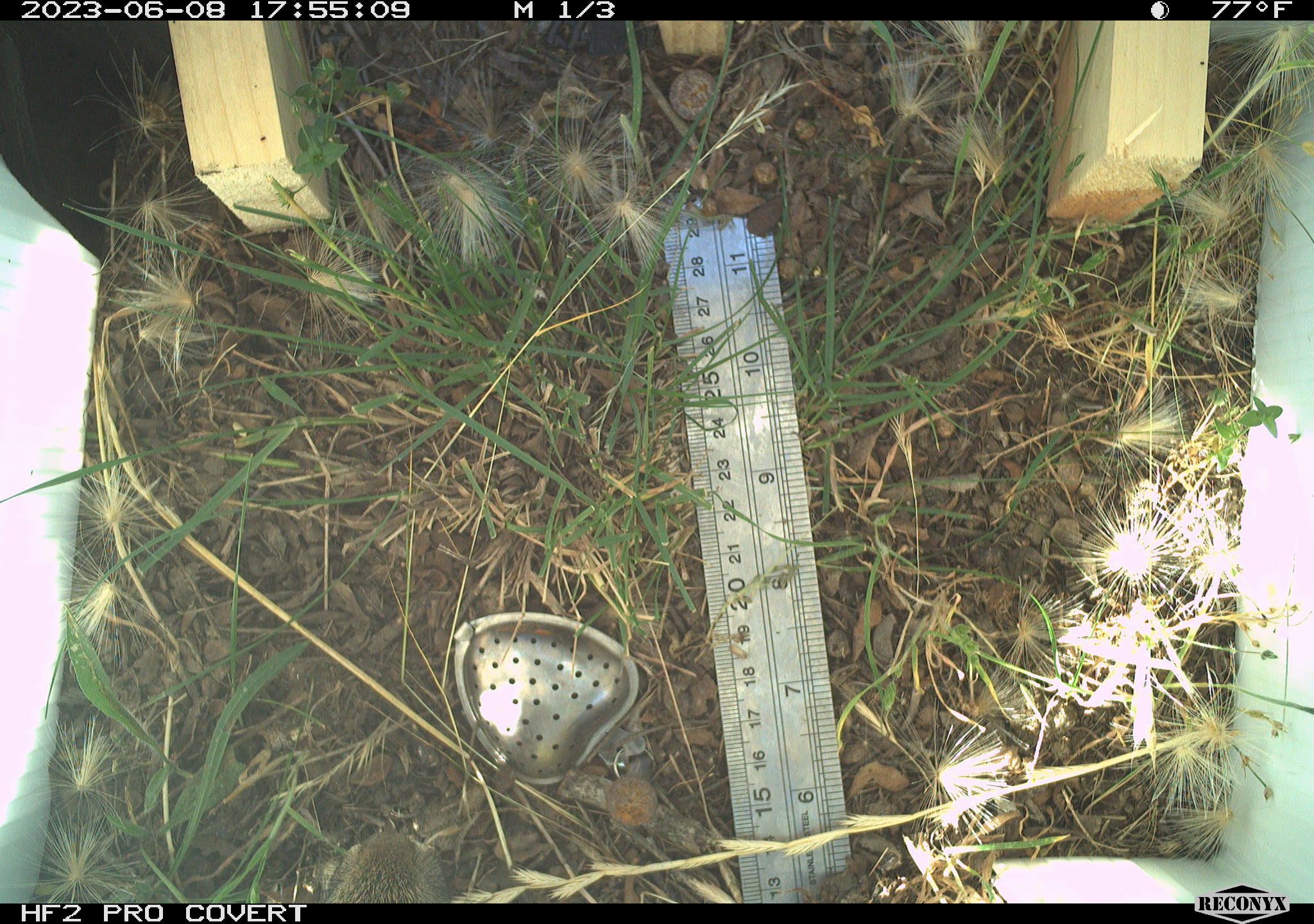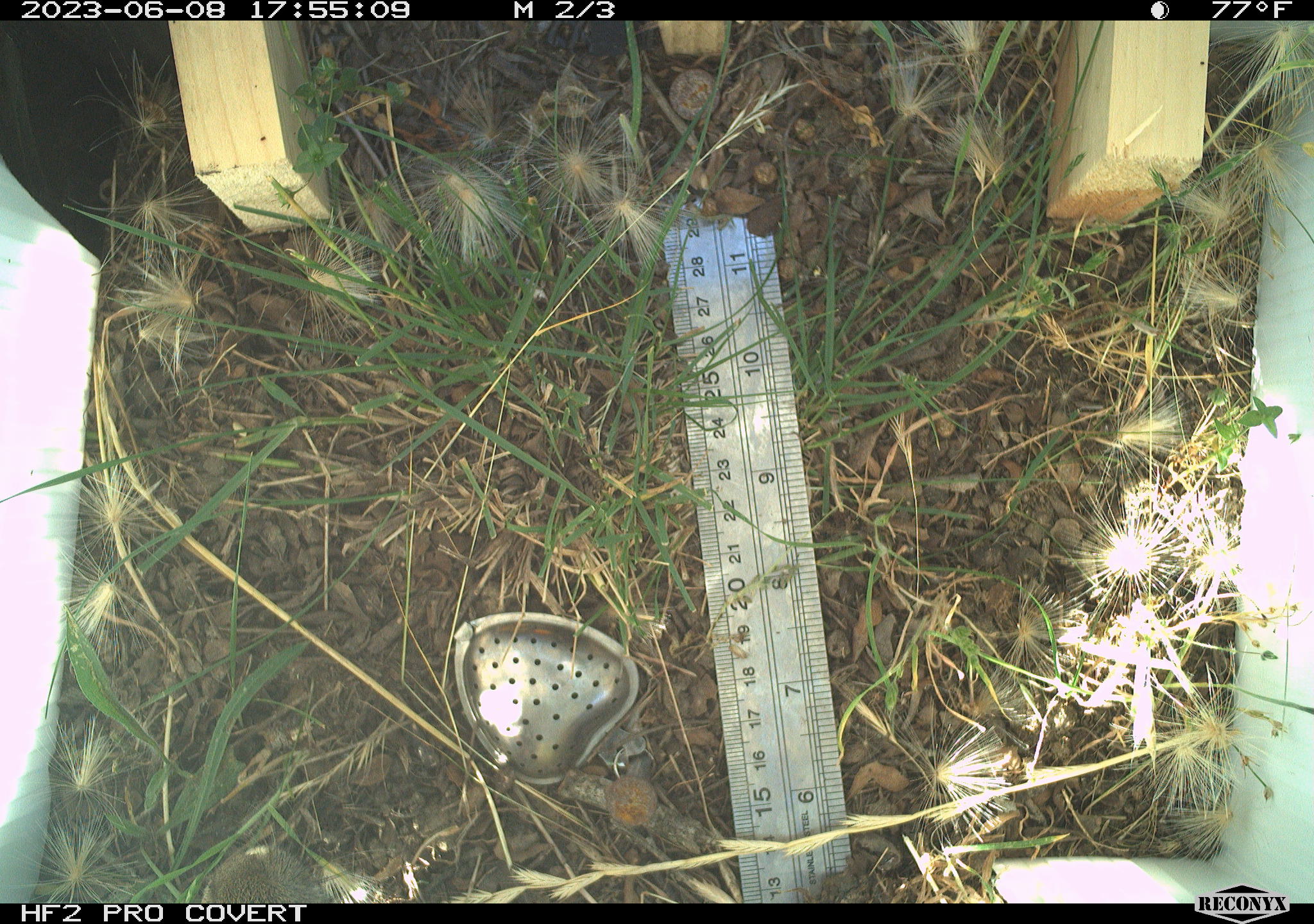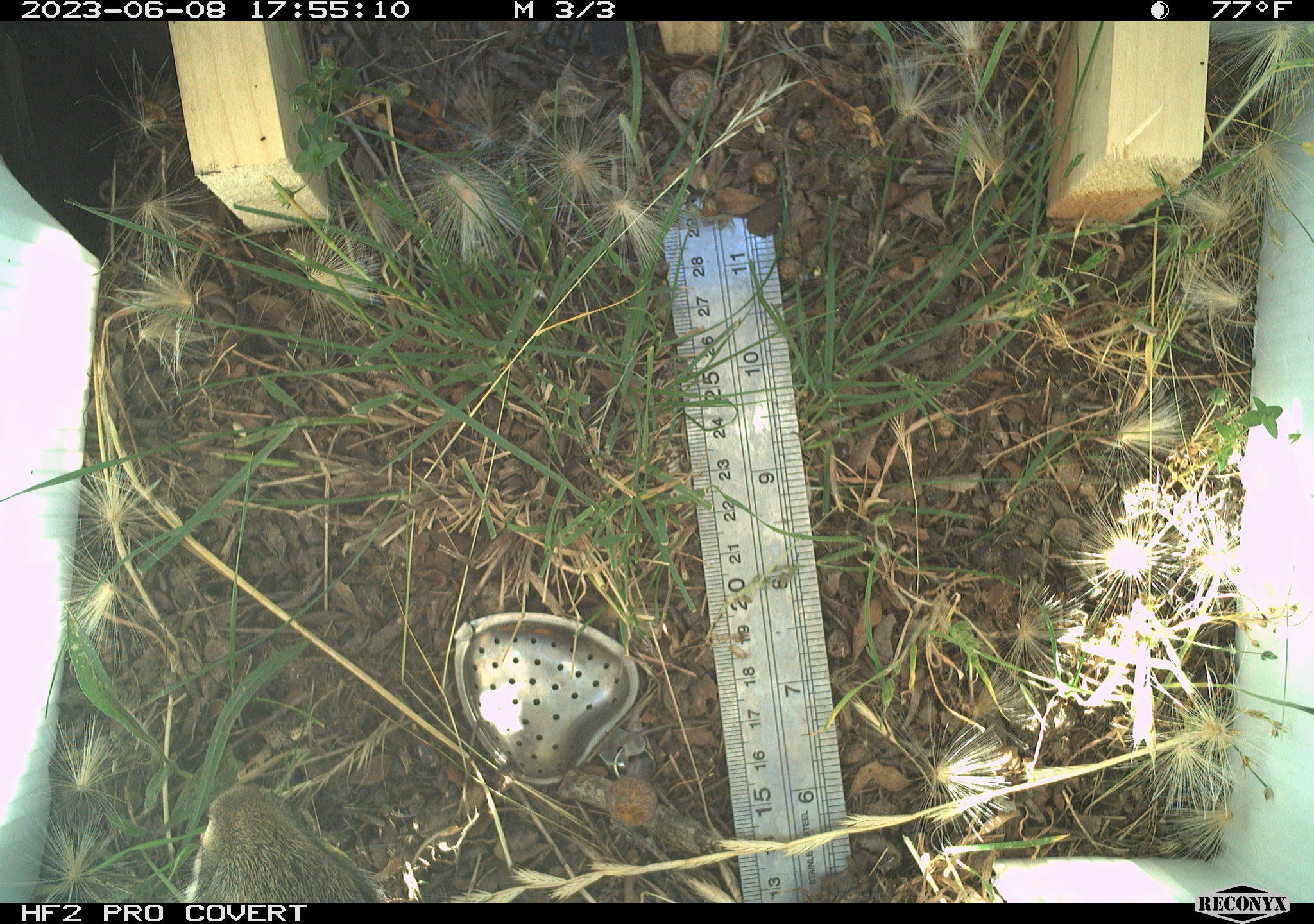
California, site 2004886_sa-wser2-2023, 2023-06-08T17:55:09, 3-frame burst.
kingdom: Animalia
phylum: Chordata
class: Mammalia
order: Lagomorpha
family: Leporidae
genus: Sylvilagus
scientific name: Sylvilagus bachmani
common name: brush rabbit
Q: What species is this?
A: Brush rabbit (Sylvilagus bachmani).